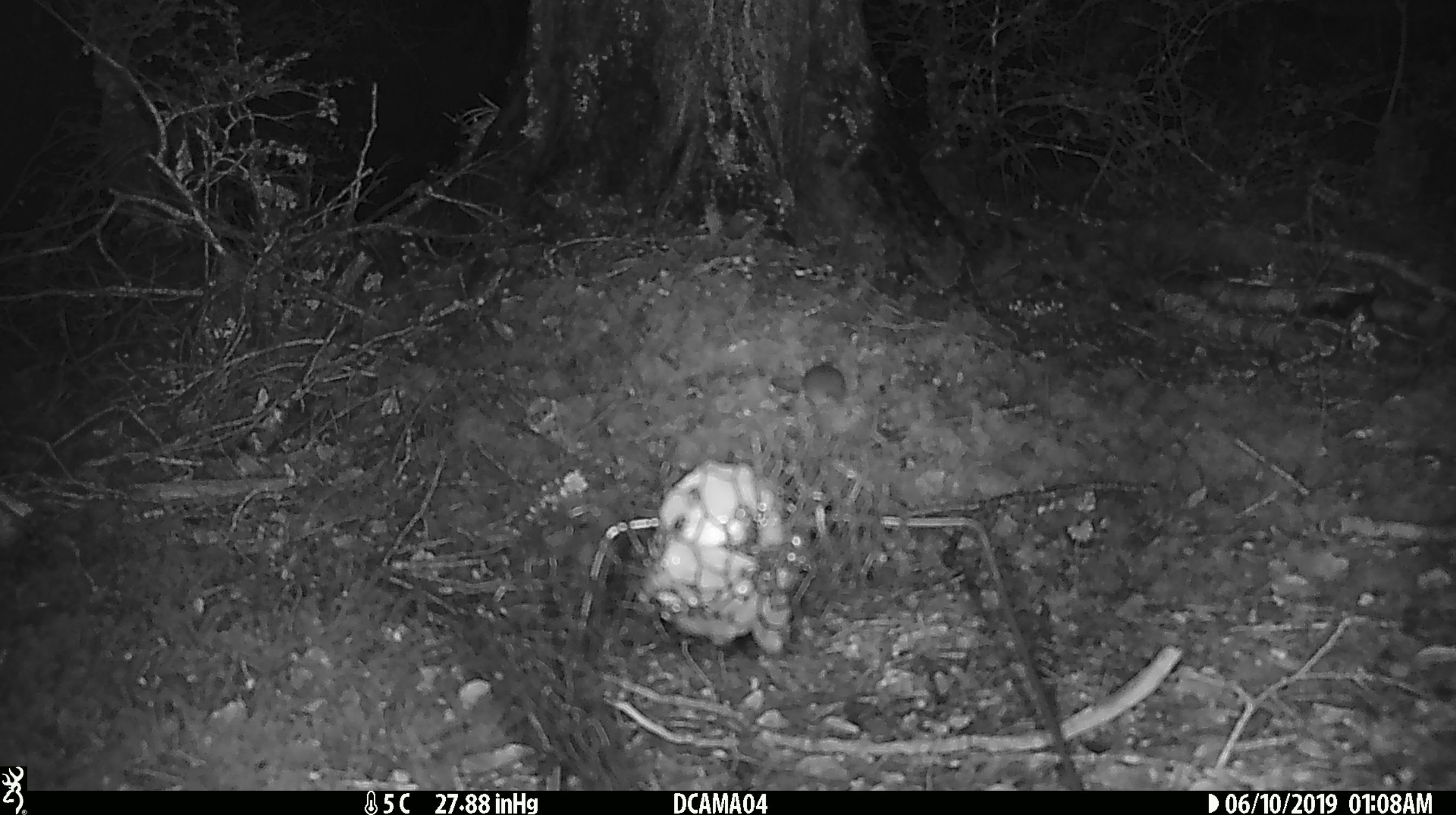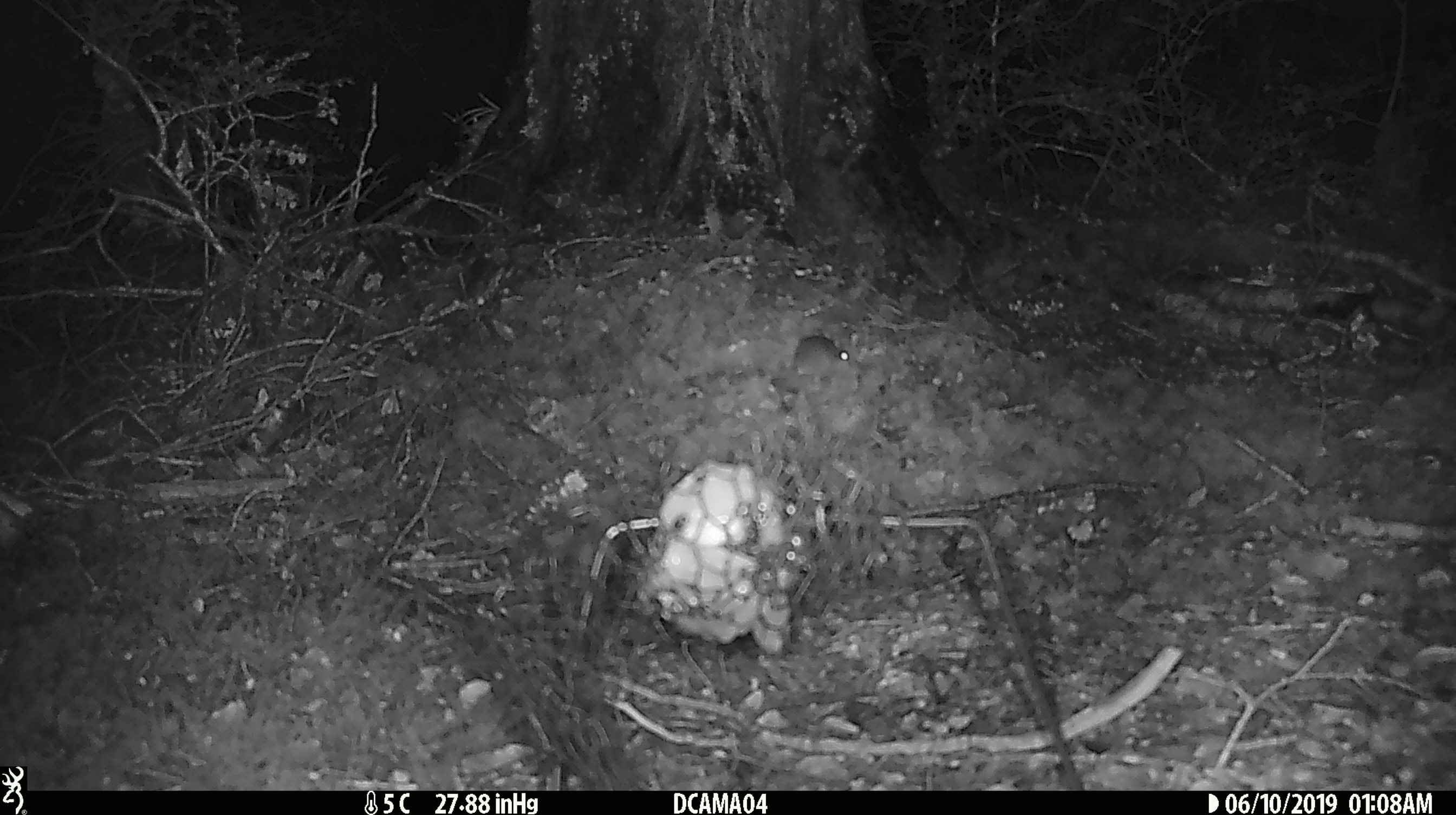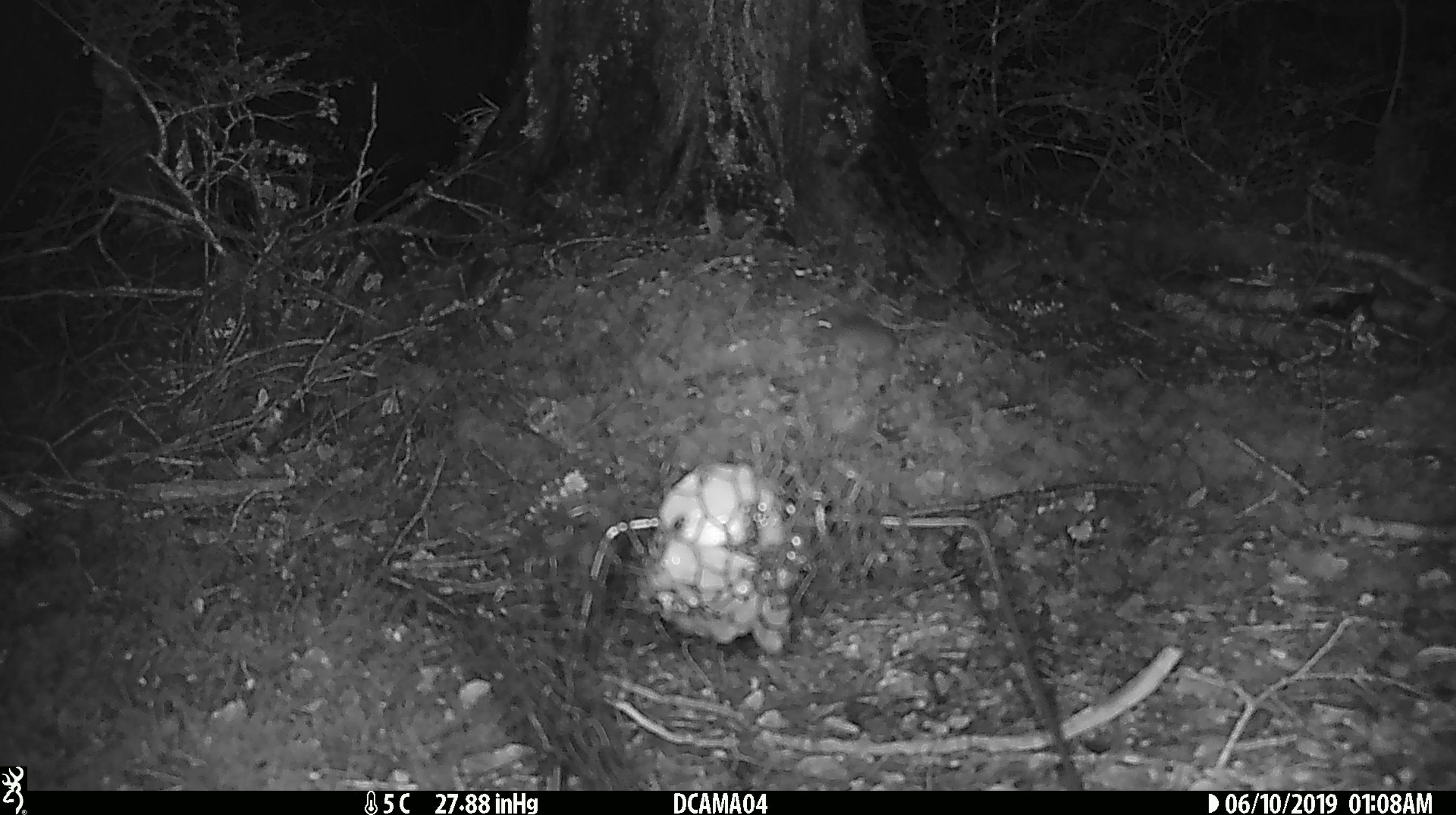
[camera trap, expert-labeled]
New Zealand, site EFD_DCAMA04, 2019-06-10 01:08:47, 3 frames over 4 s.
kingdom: Animalia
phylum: Chordata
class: Mammalia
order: Rodentia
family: Muridae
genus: Mus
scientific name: Mus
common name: mouse